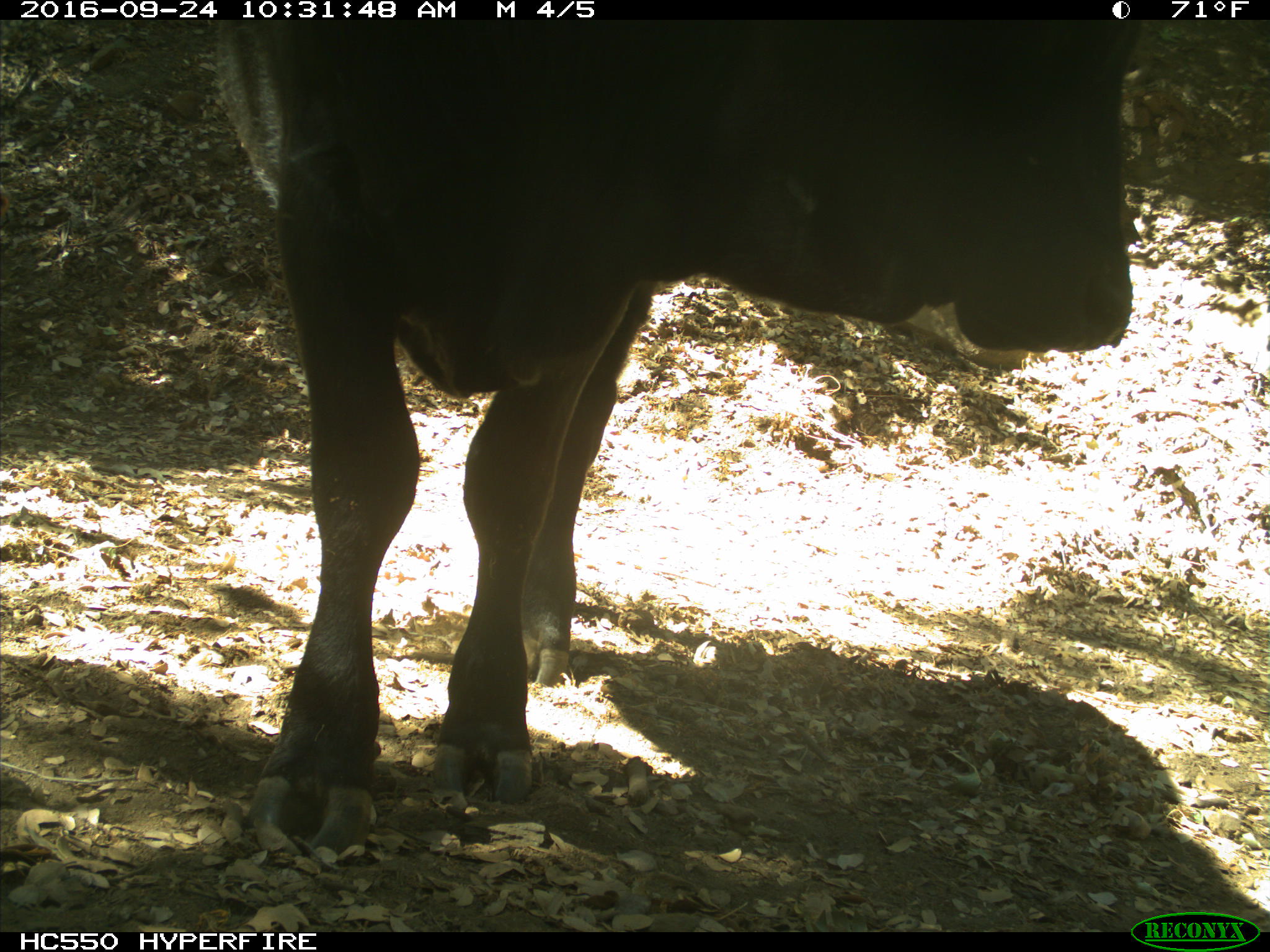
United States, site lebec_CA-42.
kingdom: Animalia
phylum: Chordata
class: Mammalia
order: Artiodactyla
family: Bovidae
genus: Bos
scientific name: Bos taurus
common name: domestic cow